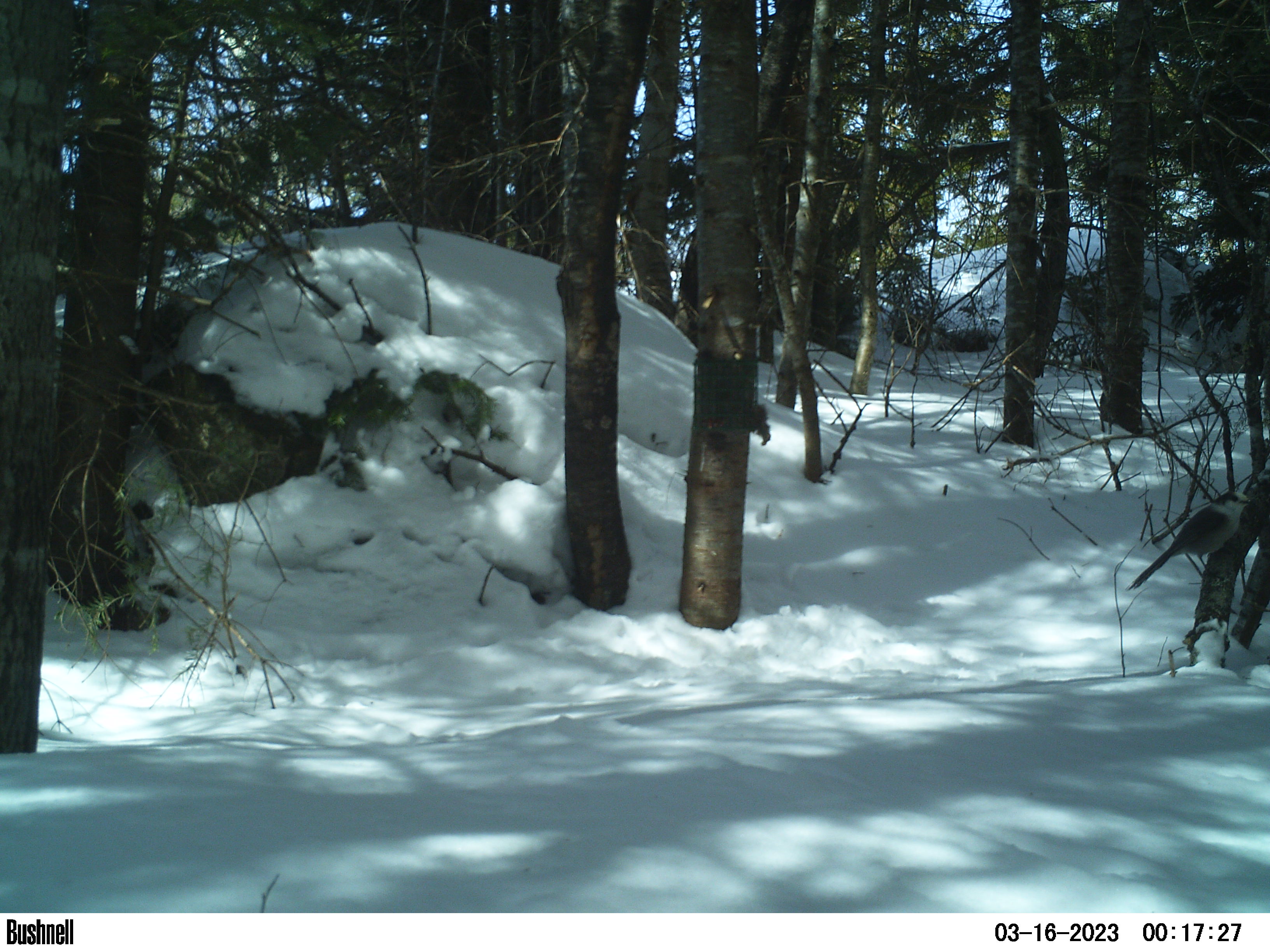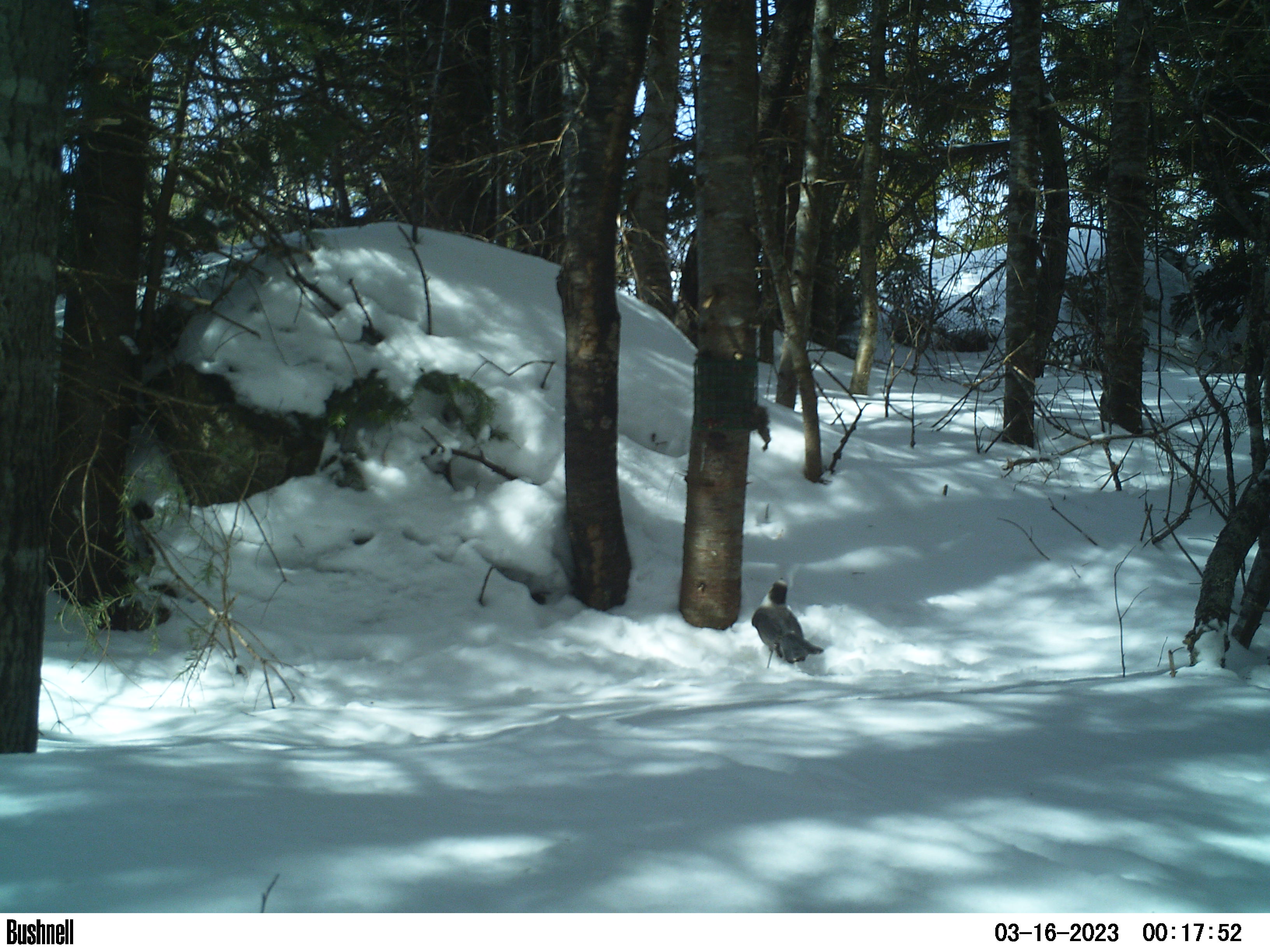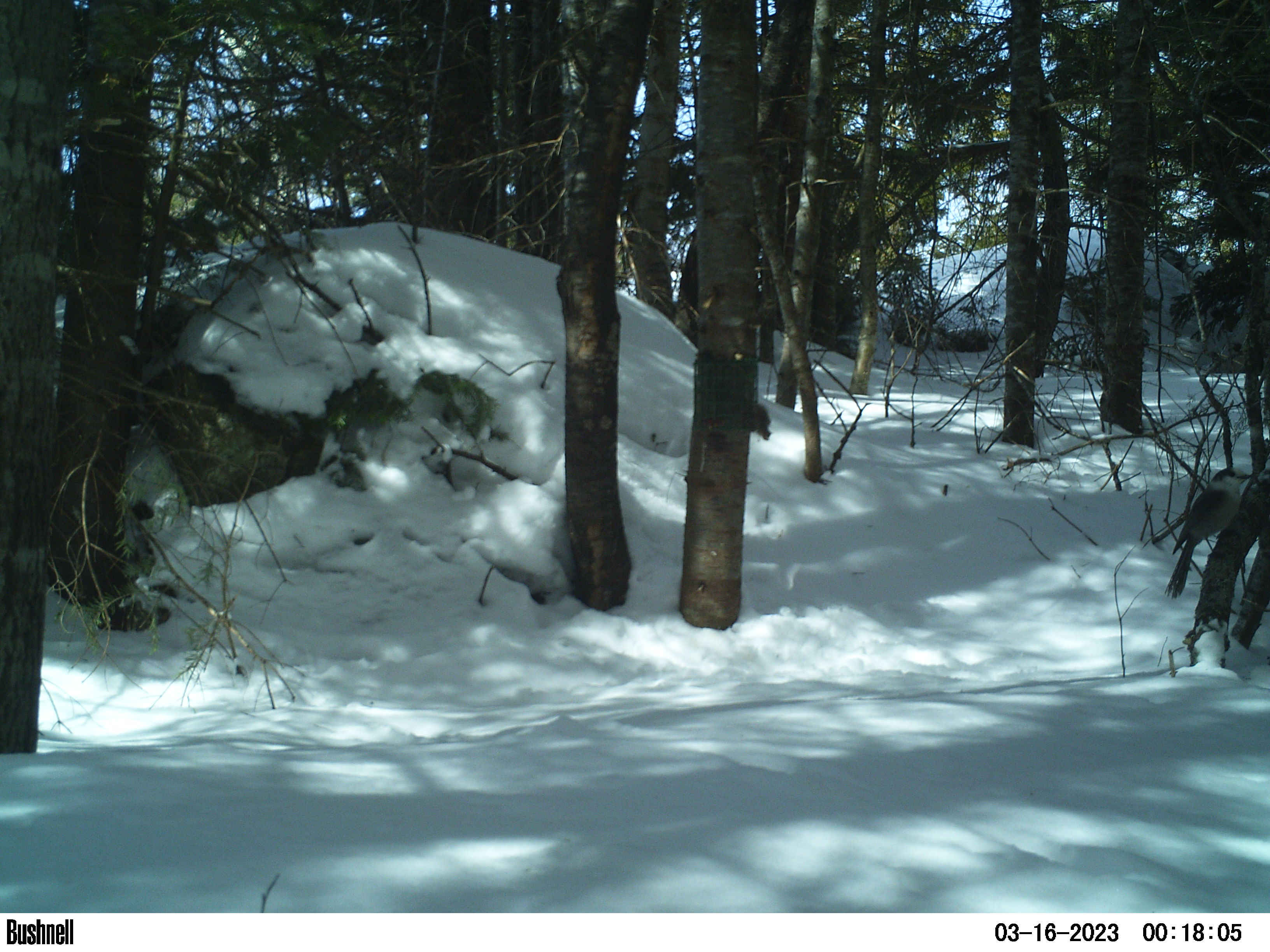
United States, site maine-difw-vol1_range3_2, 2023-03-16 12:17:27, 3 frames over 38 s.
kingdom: Animalia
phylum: Chordata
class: Aves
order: Passeriformes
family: Corvidae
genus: Perisoreus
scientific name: Perisoreus canadensis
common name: canada jay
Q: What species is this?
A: Canada jay (Perisoreus canadensis).